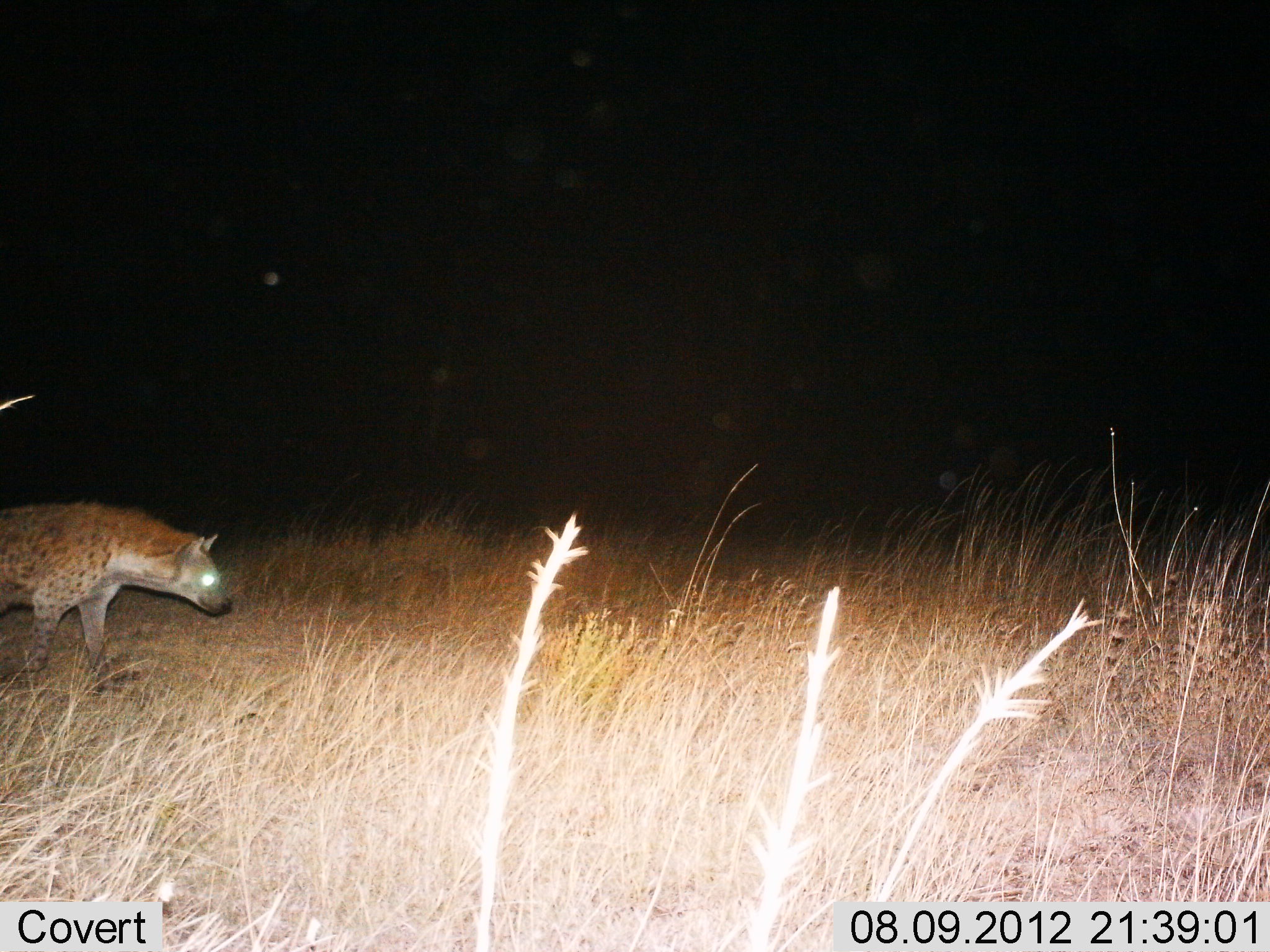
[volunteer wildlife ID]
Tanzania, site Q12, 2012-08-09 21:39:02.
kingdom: Animalia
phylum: Chordata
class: Mammalia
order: Carnivora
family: Hyaenidae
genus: Crocuta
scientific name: Crocuta crocuta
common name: spotted hyena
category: hyenaspotted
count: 1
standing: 20%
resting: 0%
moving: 90%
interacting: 0%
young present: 0%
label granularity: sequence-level